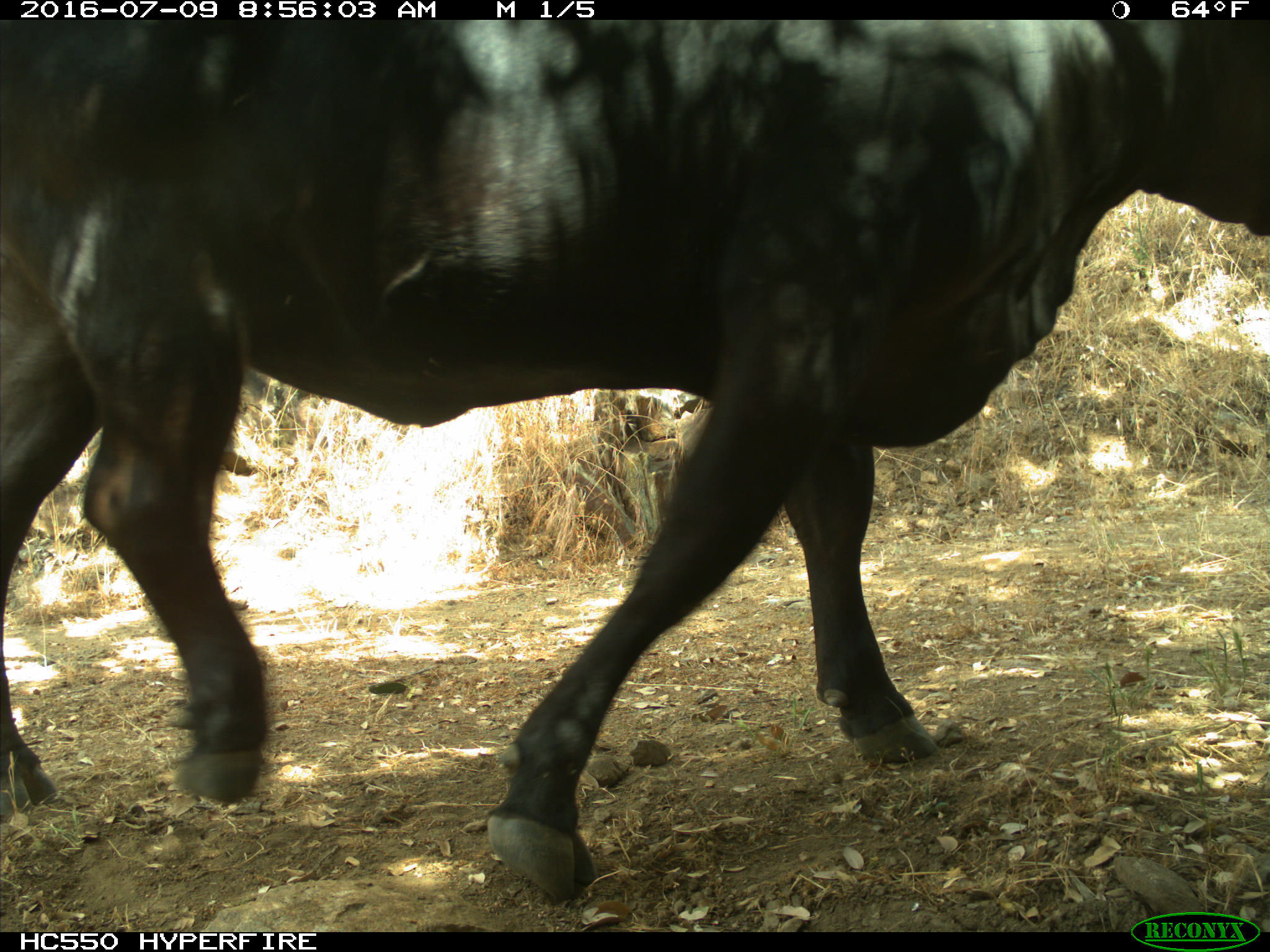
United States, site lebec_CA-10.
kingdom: Animalia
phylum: Chordata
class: Mammalia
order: Artiodactyla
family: Bovidae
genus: Bos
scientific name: Bos taurus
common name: domestic cow